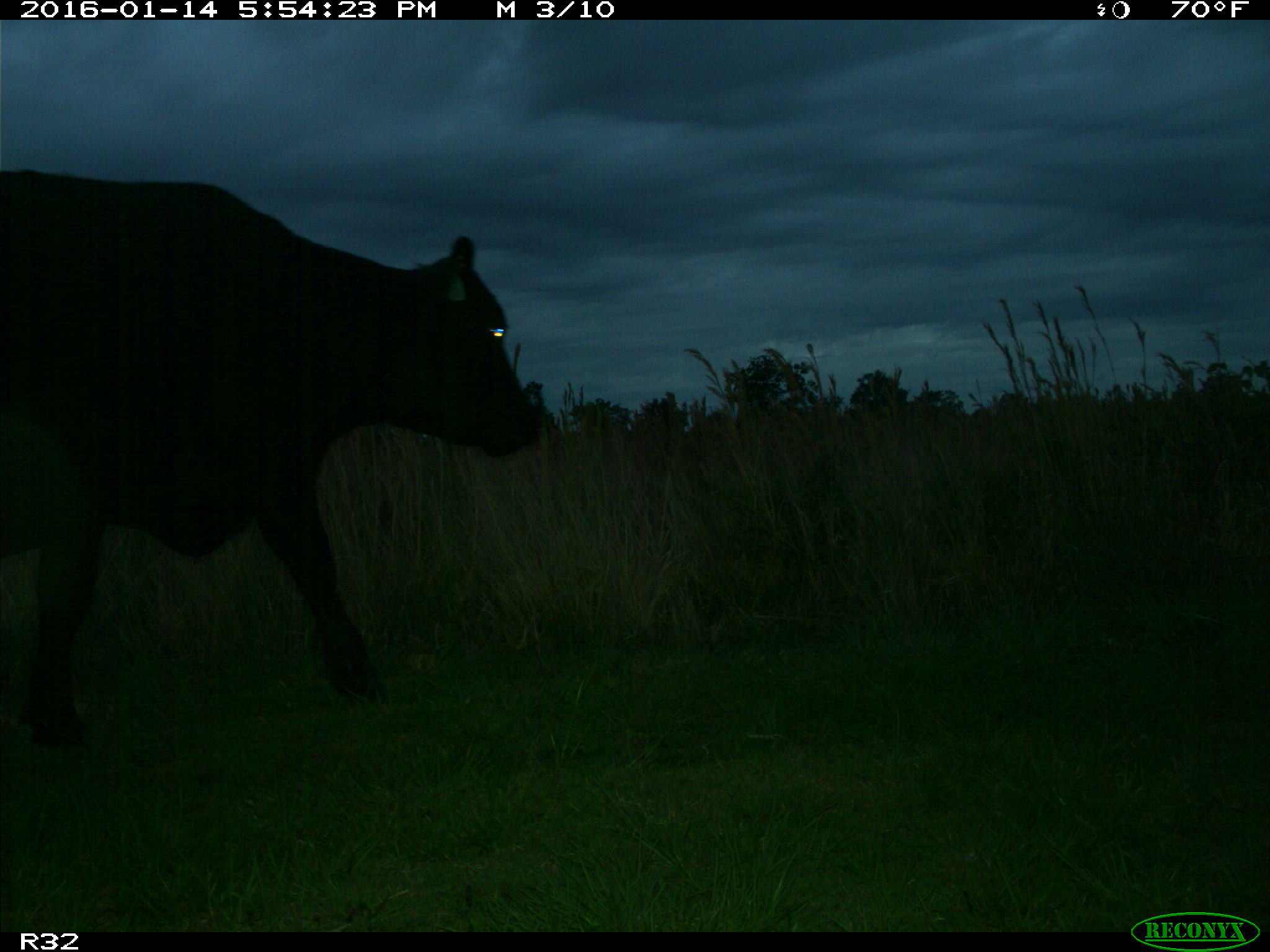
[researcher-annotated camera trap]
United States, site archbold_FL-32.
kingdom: Animalia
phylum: Chordata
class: Mammalia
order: Artiodactyla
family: Bovidae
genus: Bos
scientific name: Bos taurus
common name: domestic cow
Bos taurus (domestic cow).